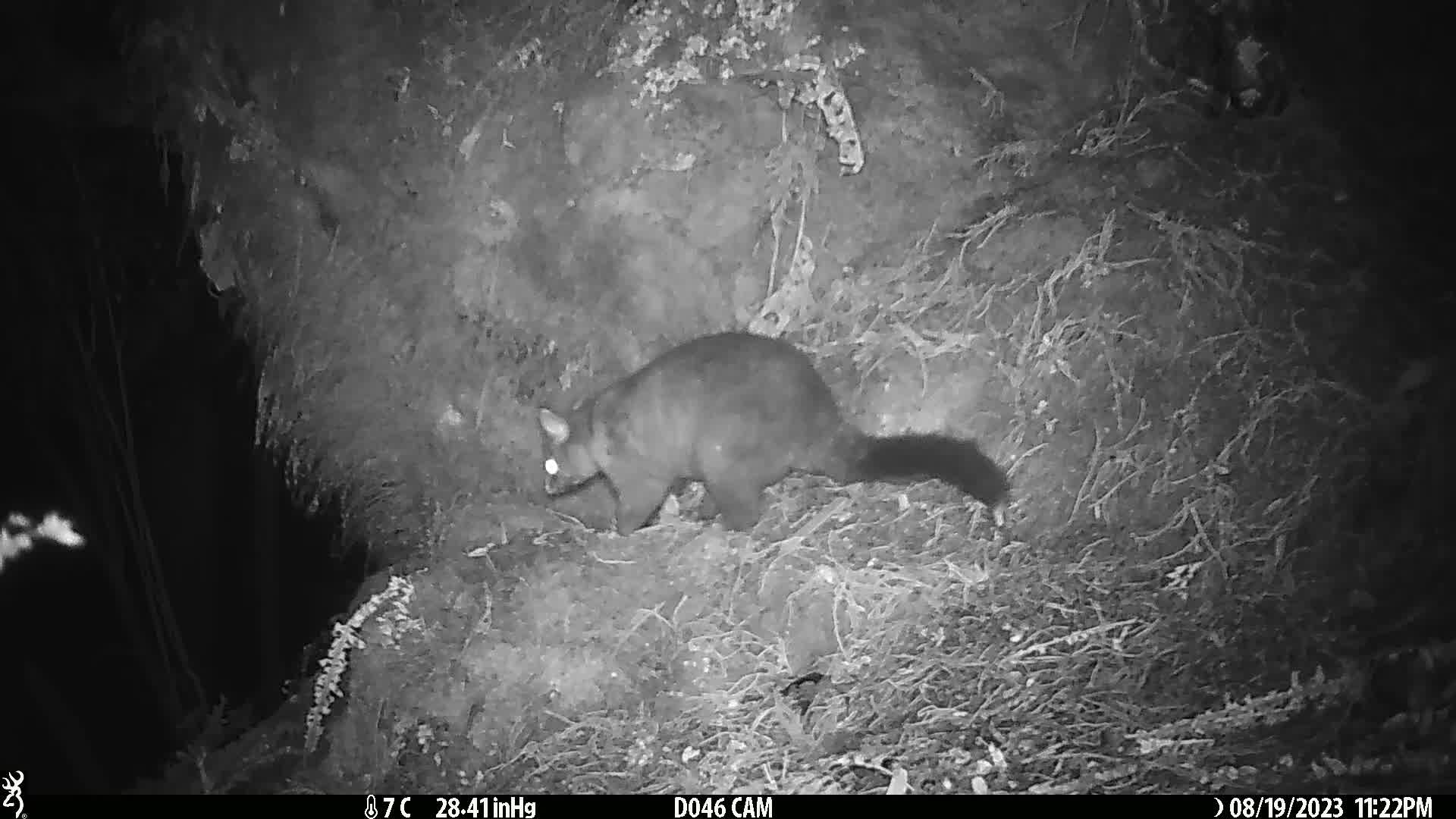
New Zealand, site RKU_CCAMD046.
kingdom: Animalia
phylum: Chordata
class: Mammalia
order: Diprotodontia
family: Phalangeridae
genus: Trichosurus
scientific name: Trichosurus vulpecula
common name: common brushtail possum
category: possum